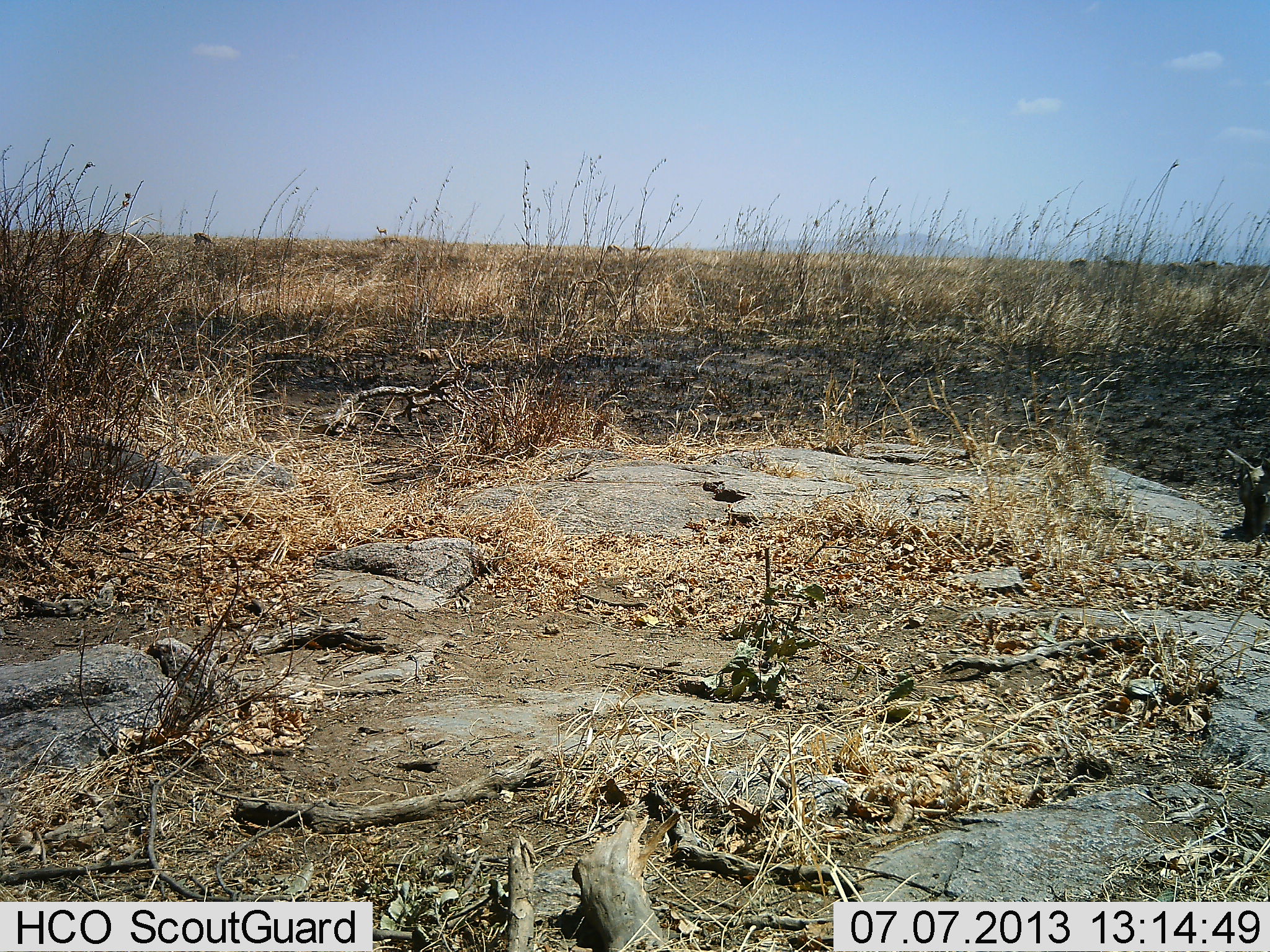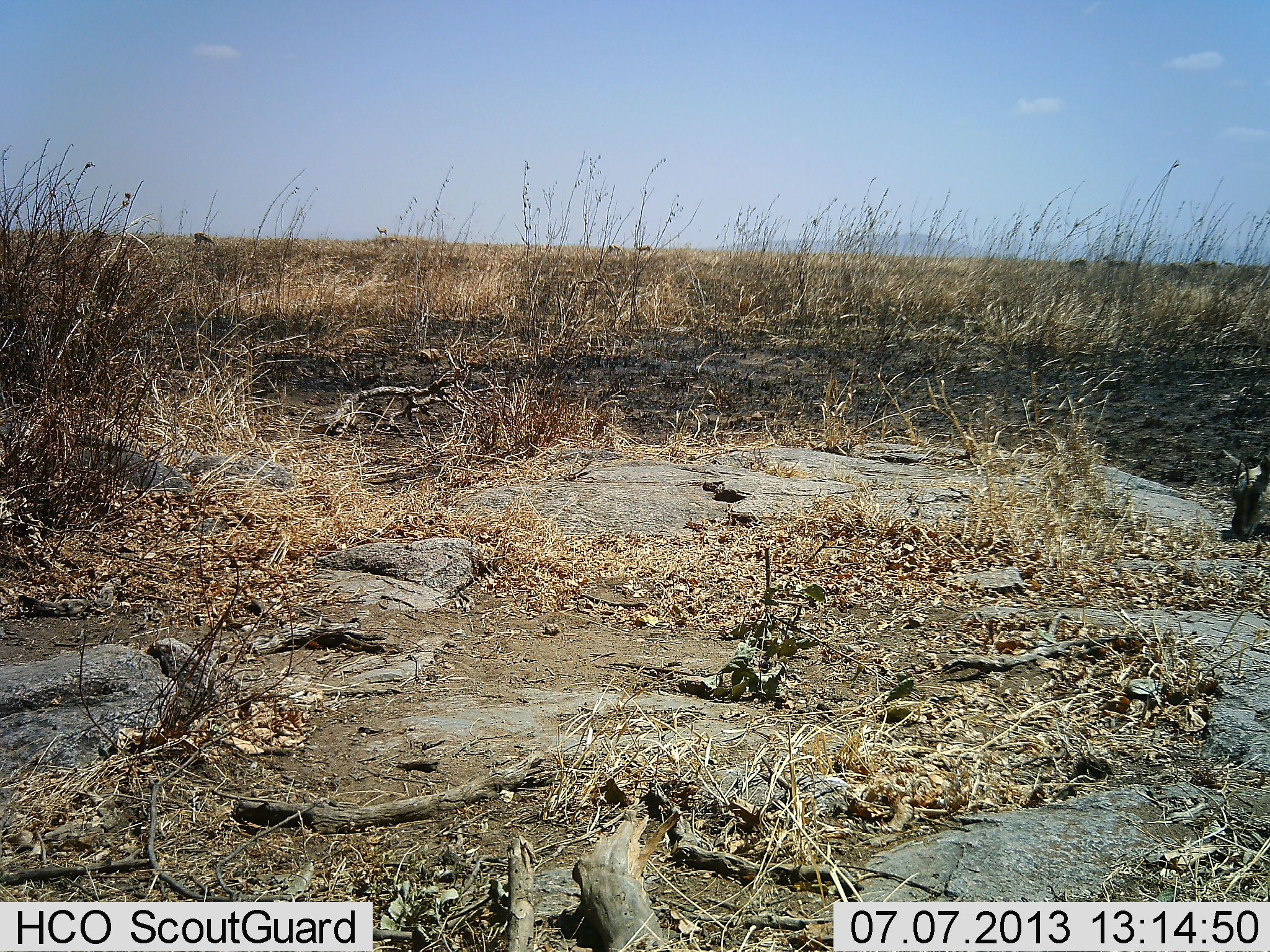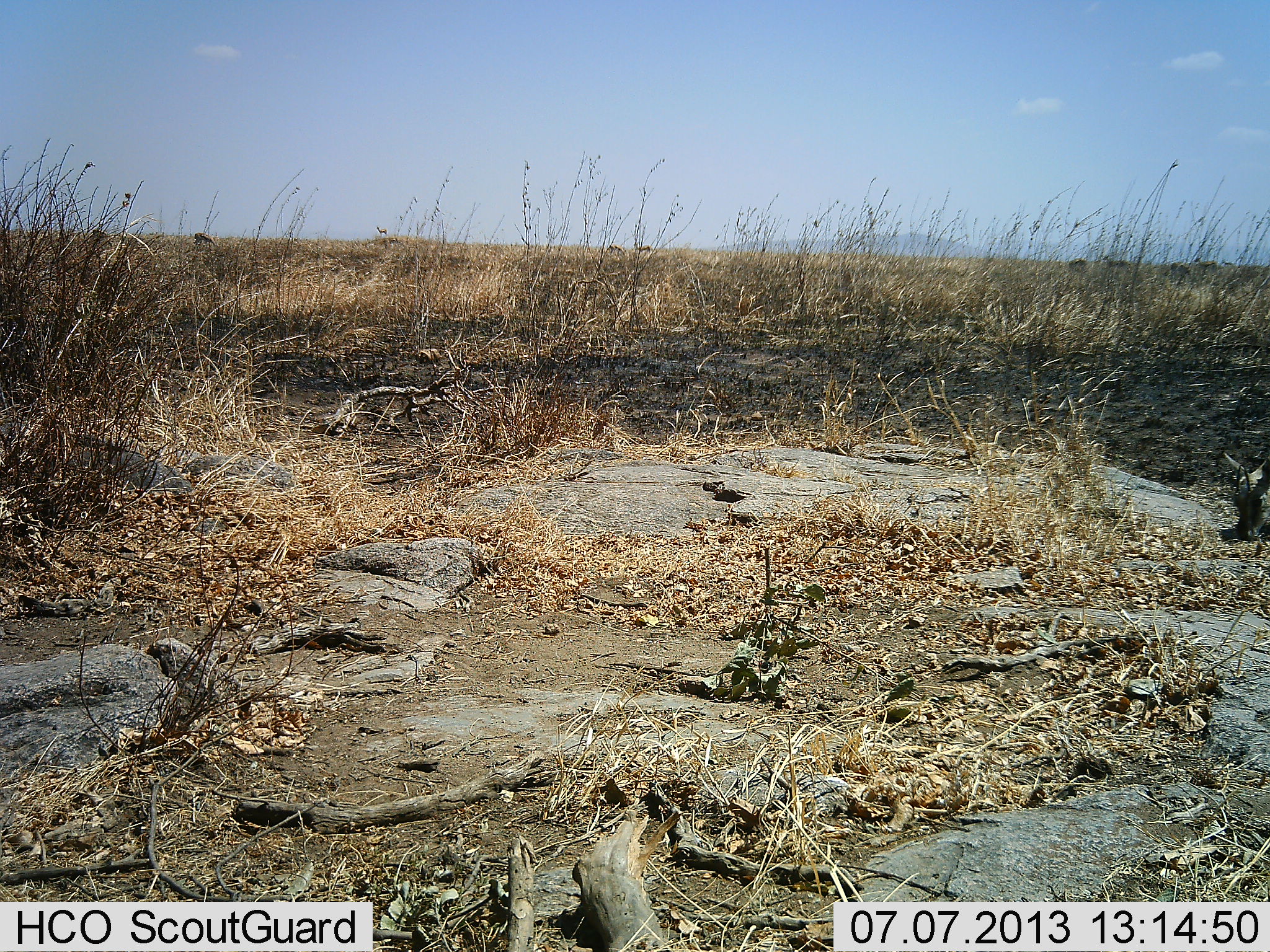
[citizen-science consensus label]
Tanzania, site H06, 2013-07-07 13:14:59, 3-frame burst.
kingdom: Animalia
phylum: Chordata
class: Mammalia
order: Artiodactyla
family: Bovidae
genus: Eudorcas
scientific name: Eudorcas thomsonii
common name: thomson's gazelle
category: gazellethomsons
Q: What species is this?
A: Gazellethomsons (thomson's gazelle) (Eudorcas thomsonii).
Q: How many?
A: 1.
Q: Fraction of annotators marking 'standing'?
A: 33%.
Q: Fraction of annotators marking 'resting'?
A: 22%.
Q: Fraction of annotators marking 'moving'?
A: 0%.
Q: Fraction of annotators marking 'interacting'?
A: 0%.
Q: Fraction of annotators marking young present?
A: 0%.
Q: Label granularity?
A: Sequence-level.